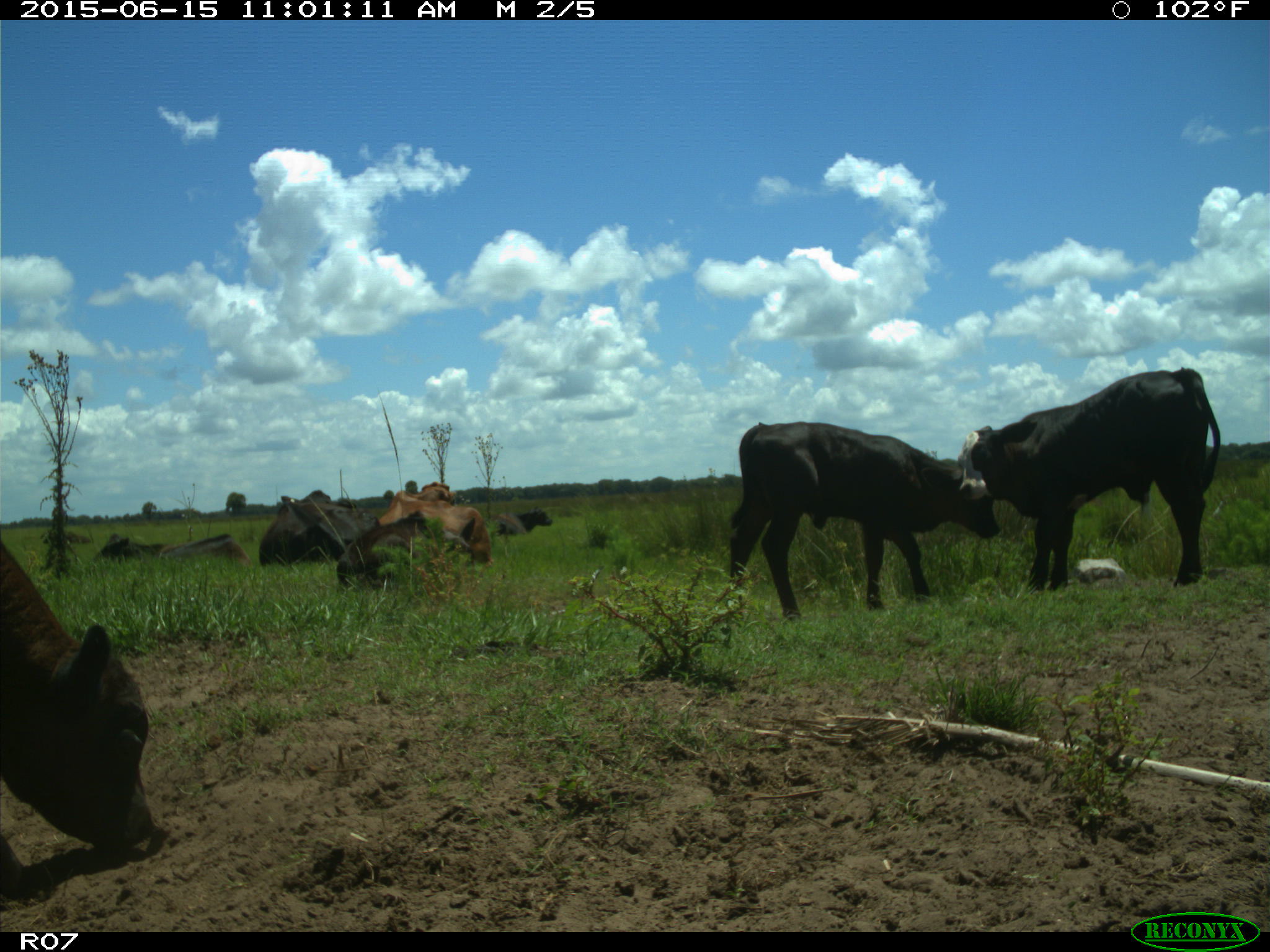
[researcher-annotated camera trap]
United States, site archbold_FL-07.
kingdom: Animalia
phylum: Chordata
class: Mammalia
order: Artiodactyla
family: Bovidae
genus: Bos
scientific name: Bos taurus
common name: domestic cow